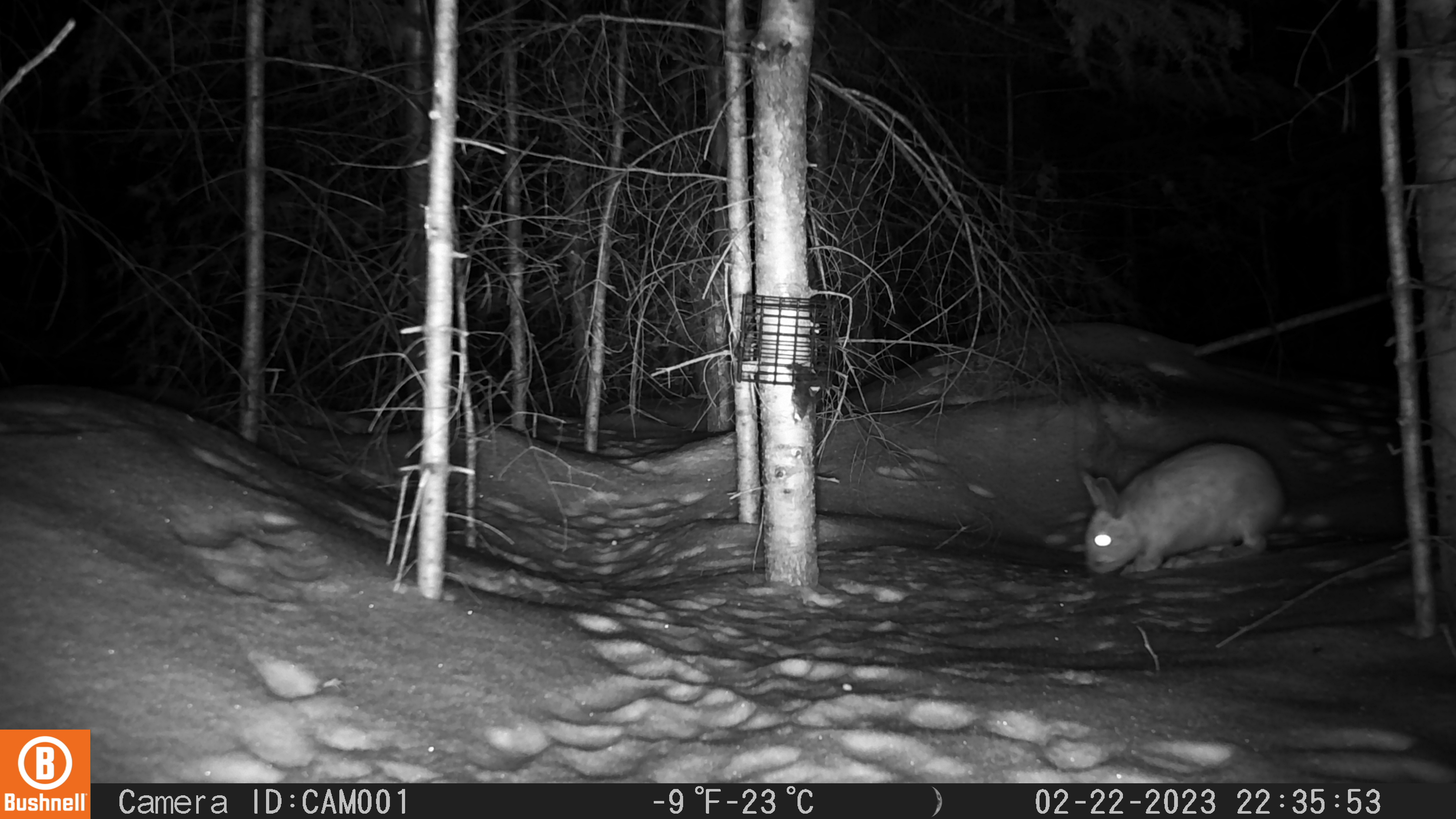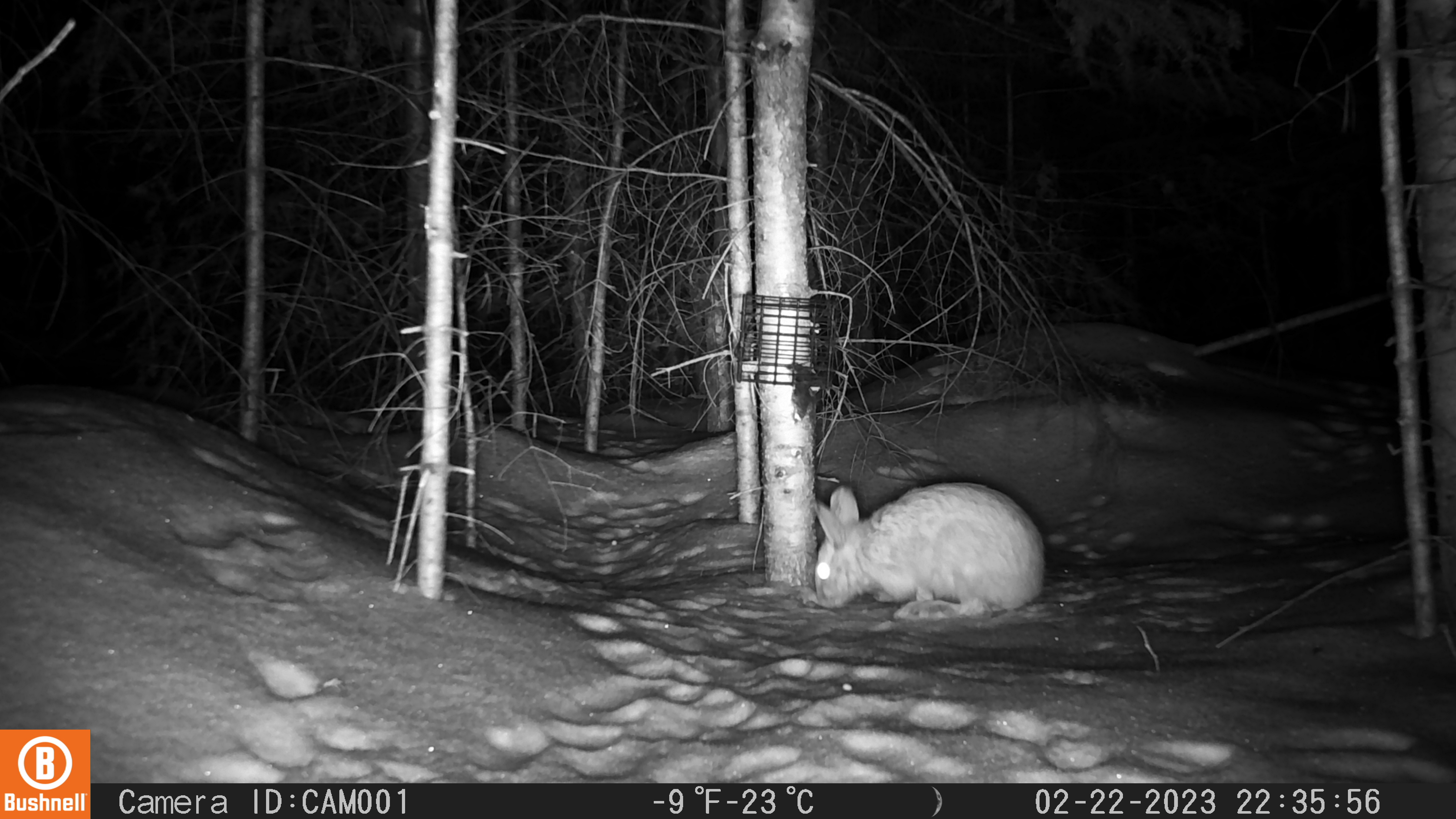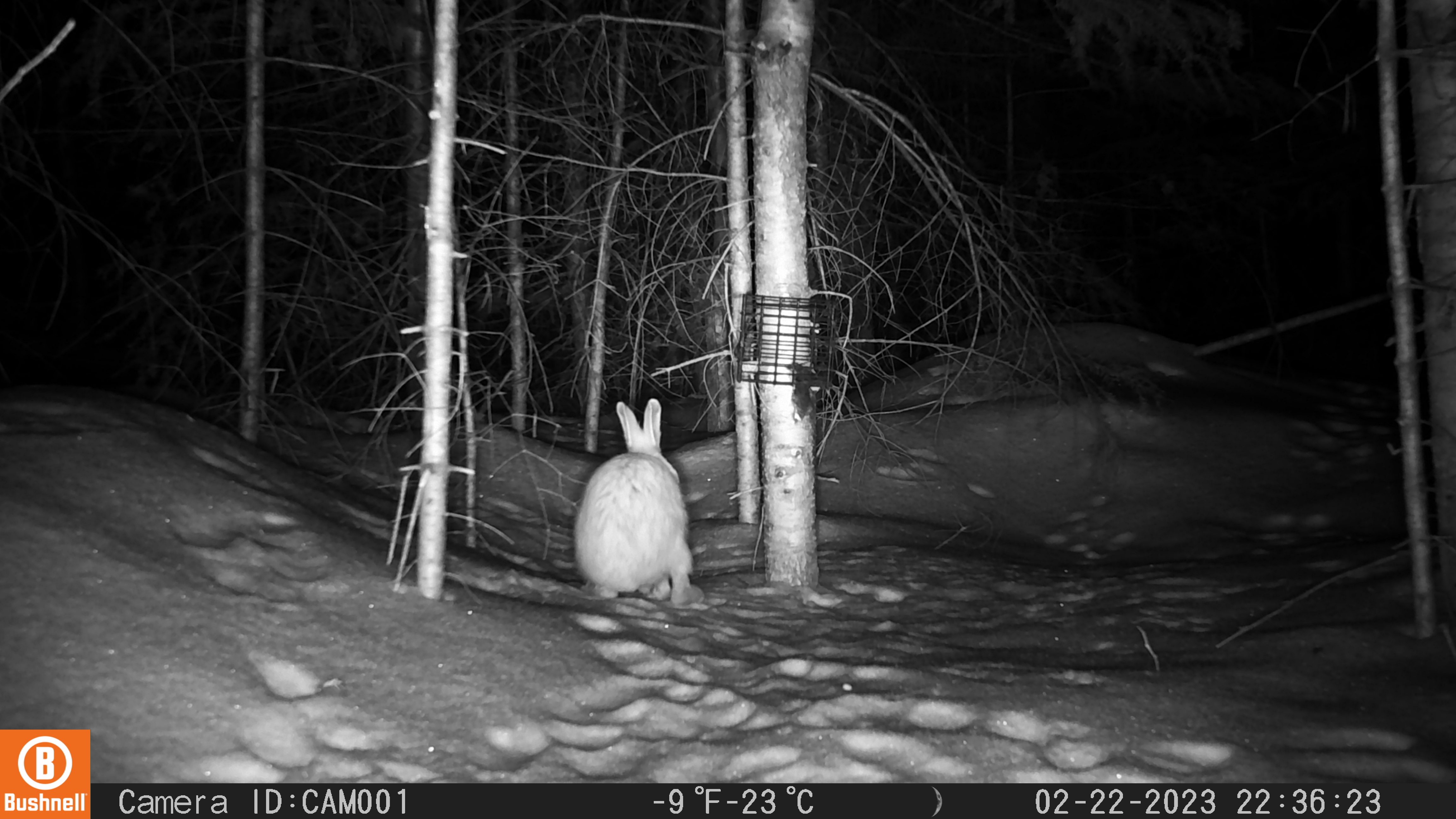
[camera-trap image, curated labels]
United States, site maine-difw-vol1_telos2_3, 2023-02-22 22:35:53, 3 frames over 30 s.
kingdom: Animalia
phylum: Chordata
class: Mammalia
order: Lagomorpha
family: Leporidae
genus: Lepus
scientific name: Lepus americanus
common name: snowshoe hare